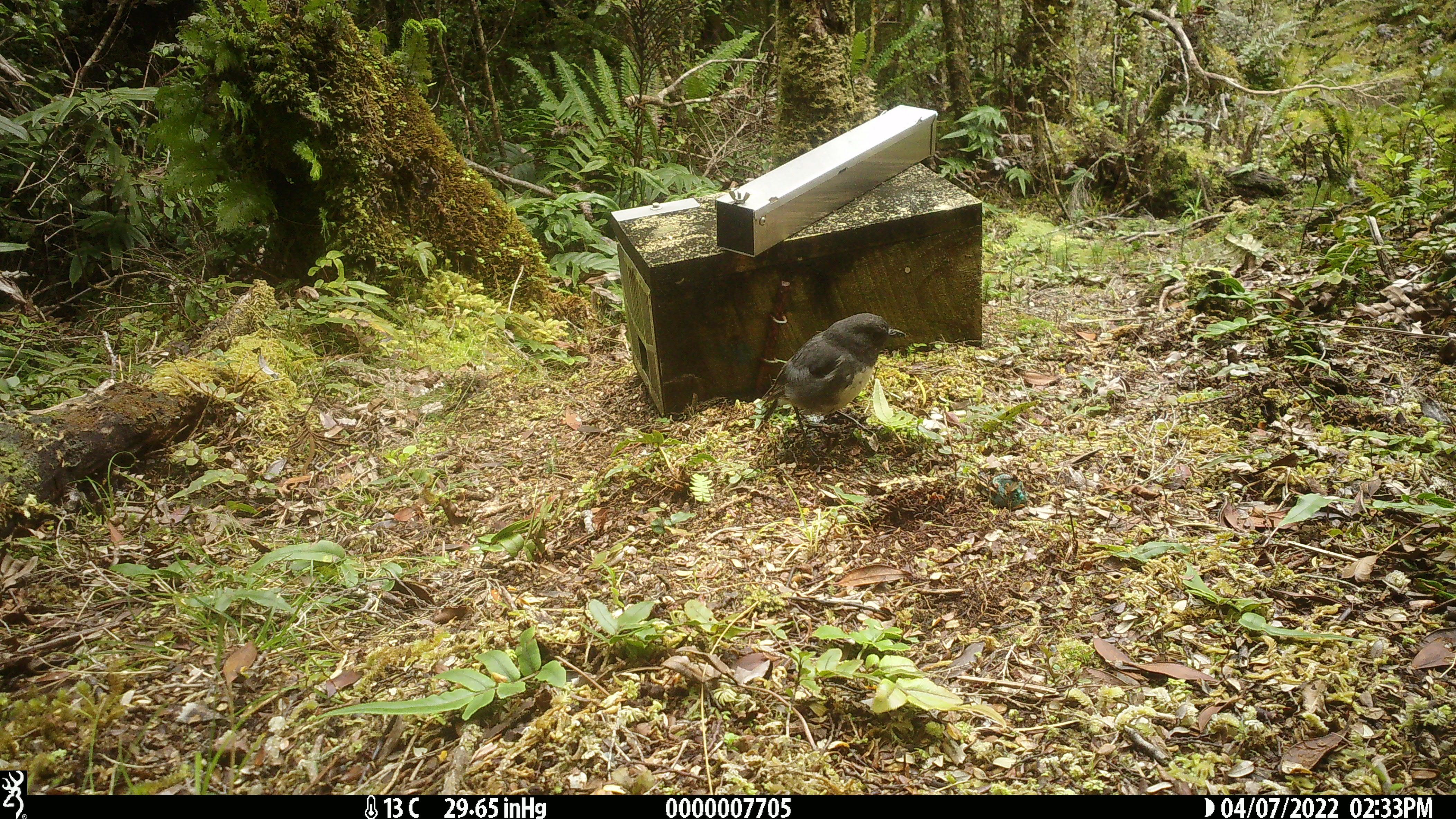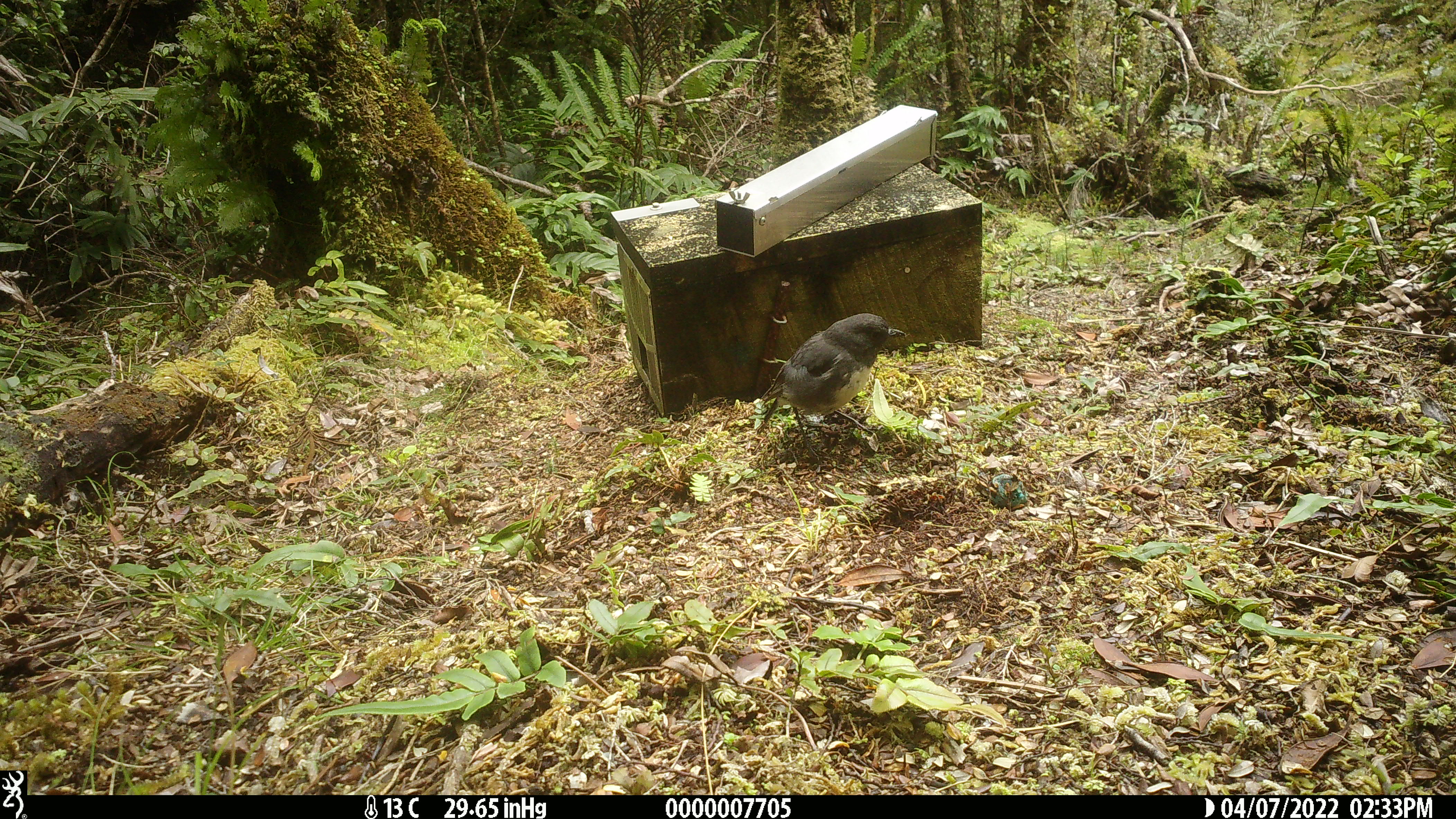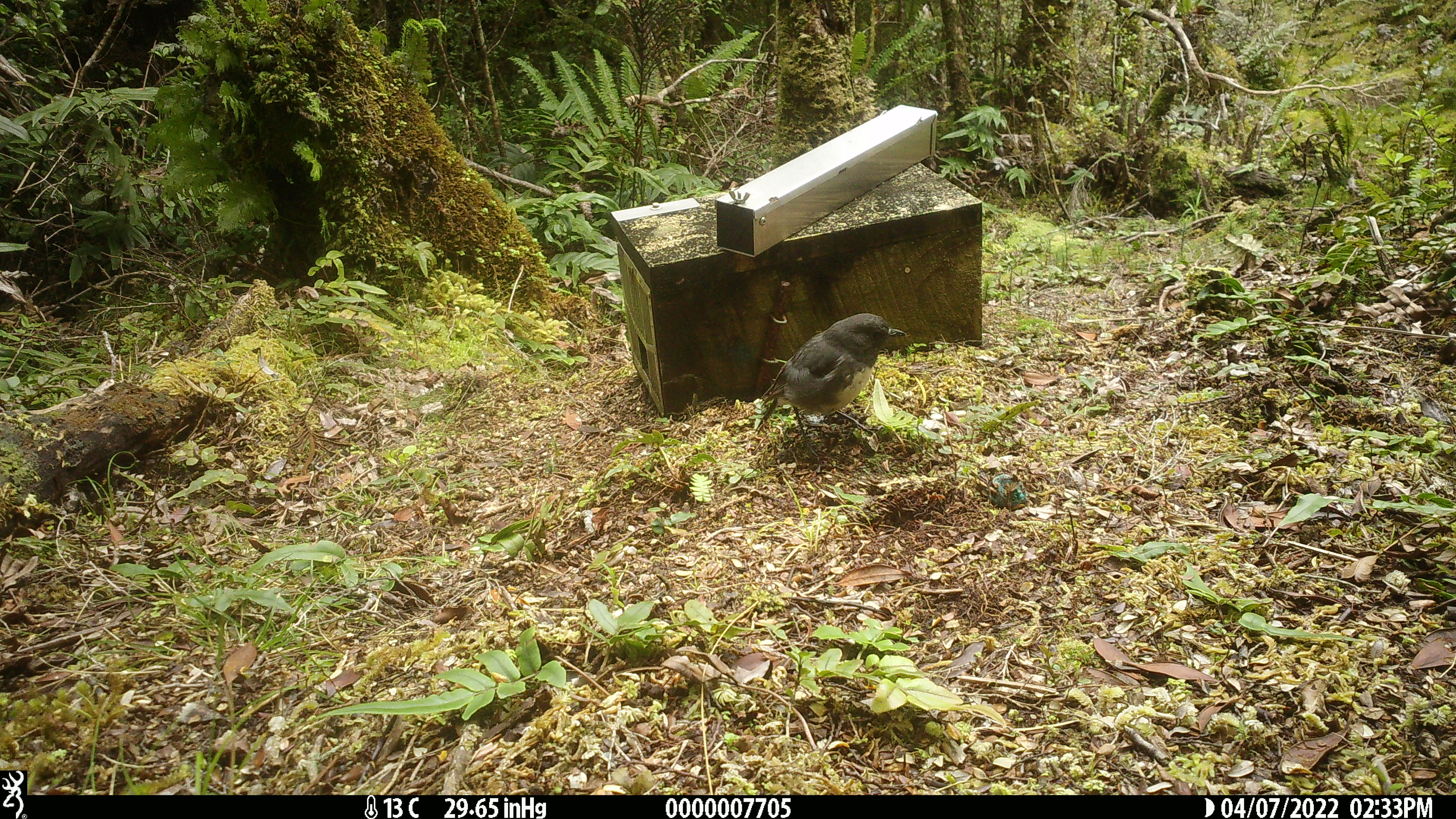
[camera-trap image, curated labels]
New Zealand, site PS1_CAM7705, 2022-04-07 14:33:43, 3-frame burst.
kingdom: Animalia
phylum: Chordata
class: Aves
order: Passeriformes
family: Petroicidae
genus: Petroica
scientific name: Petroica australis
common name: new zealand robin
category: robin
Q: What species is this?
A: Robin (new zealand robin) (Petroica australis).